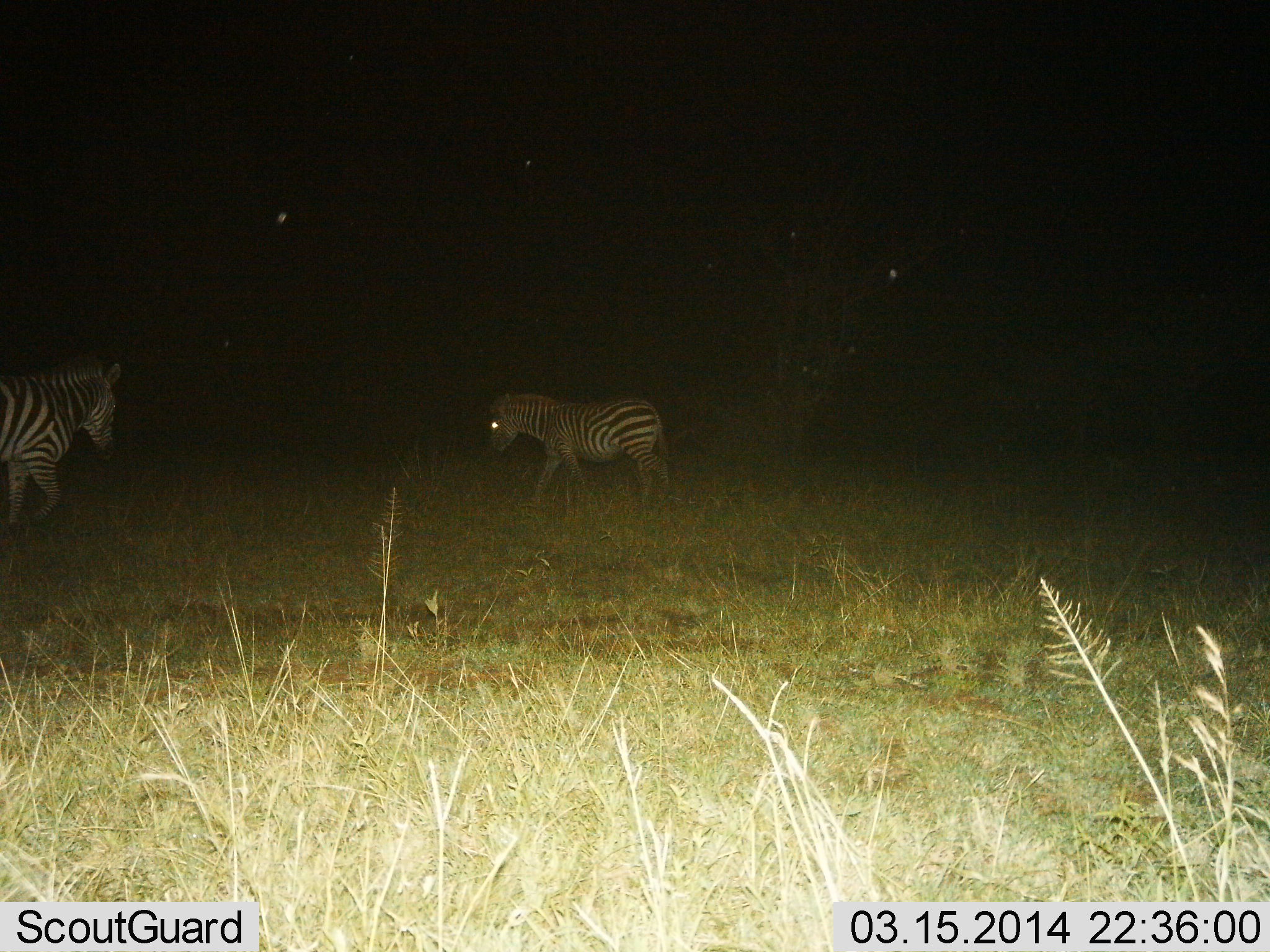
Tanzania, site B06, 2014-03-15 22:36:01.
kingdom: Animalia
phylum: Chordata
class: Mammalia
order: Perissodactyla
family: Equidae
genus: Equus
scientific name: Equus quagga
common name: plains zebra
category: zebra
Zebra (plains zebra) (Equus quagga), count 2. Behavior (volunteer vote fractions): standing 50%, resting 0%, moving 60%, interacting 0%. Young present (vote fraction): 0%. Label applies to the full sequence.